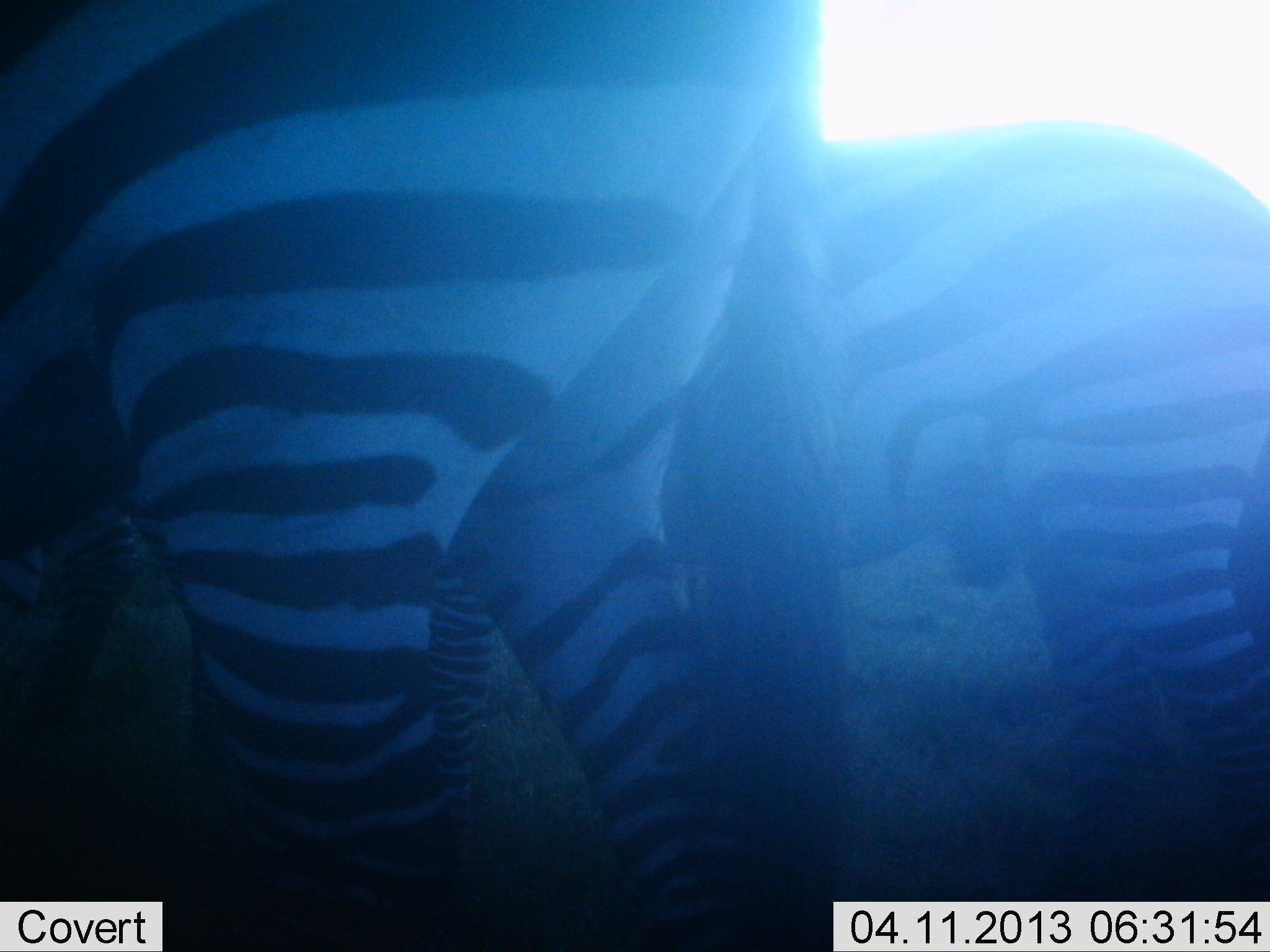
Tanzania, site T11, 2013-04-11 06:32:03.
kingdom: Animalia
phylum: Chordata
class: Mammalia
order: Perissodactyla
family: Equidae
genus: Equus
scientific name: Equus quagga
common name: plains zebra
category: zebra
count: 3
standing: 87%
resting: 0%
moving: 15%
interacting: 0%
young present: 2%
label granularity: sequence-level